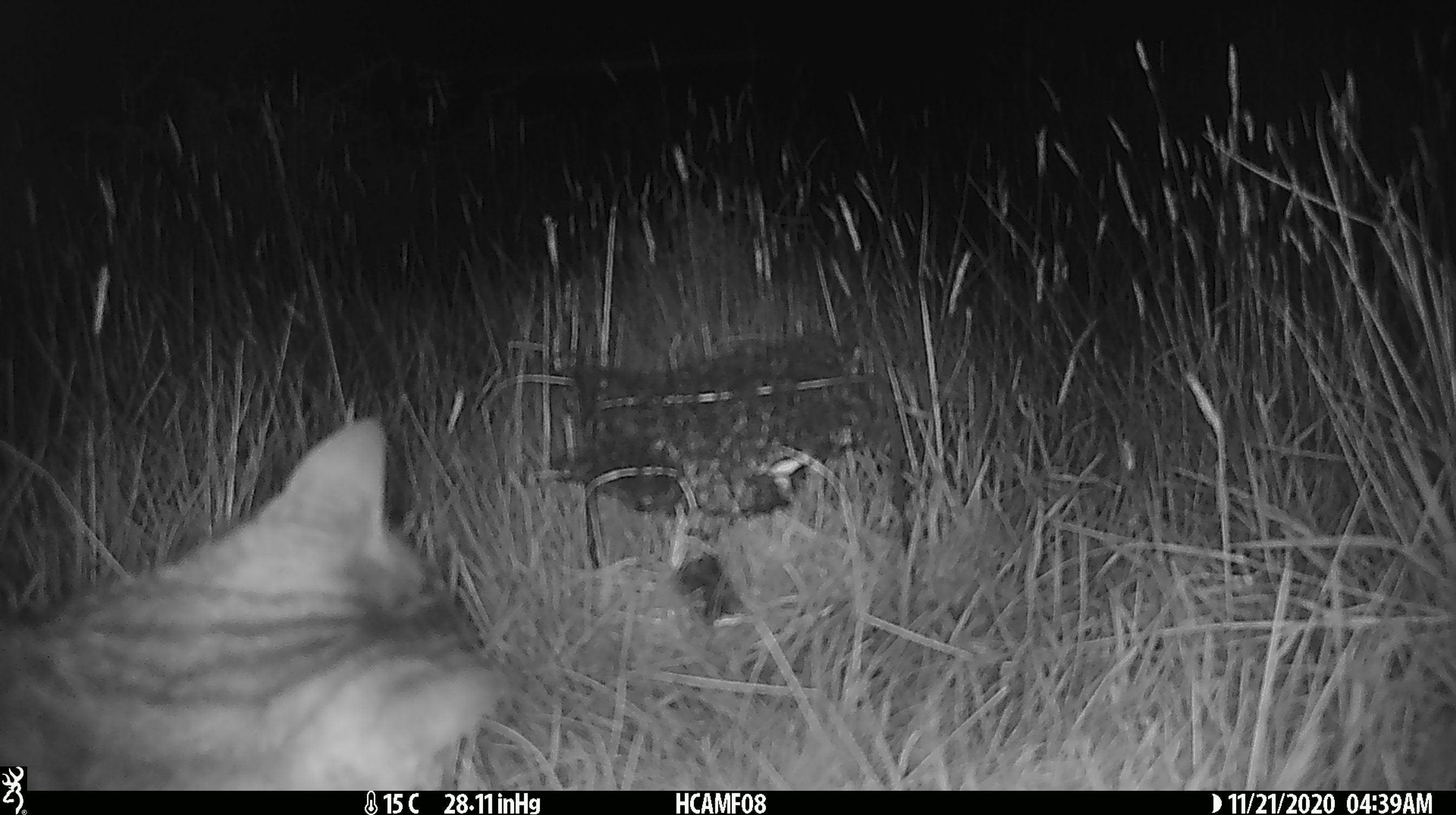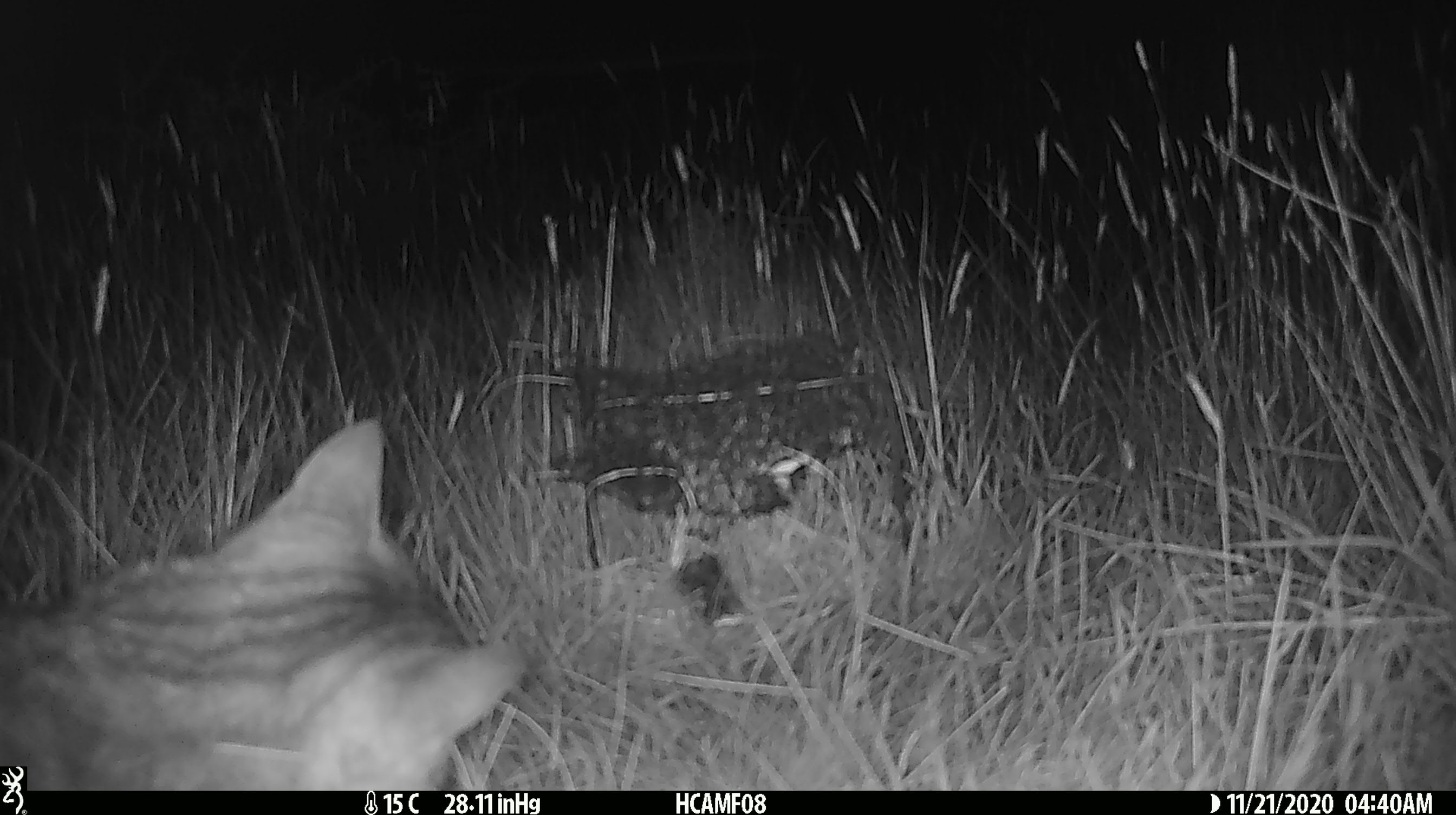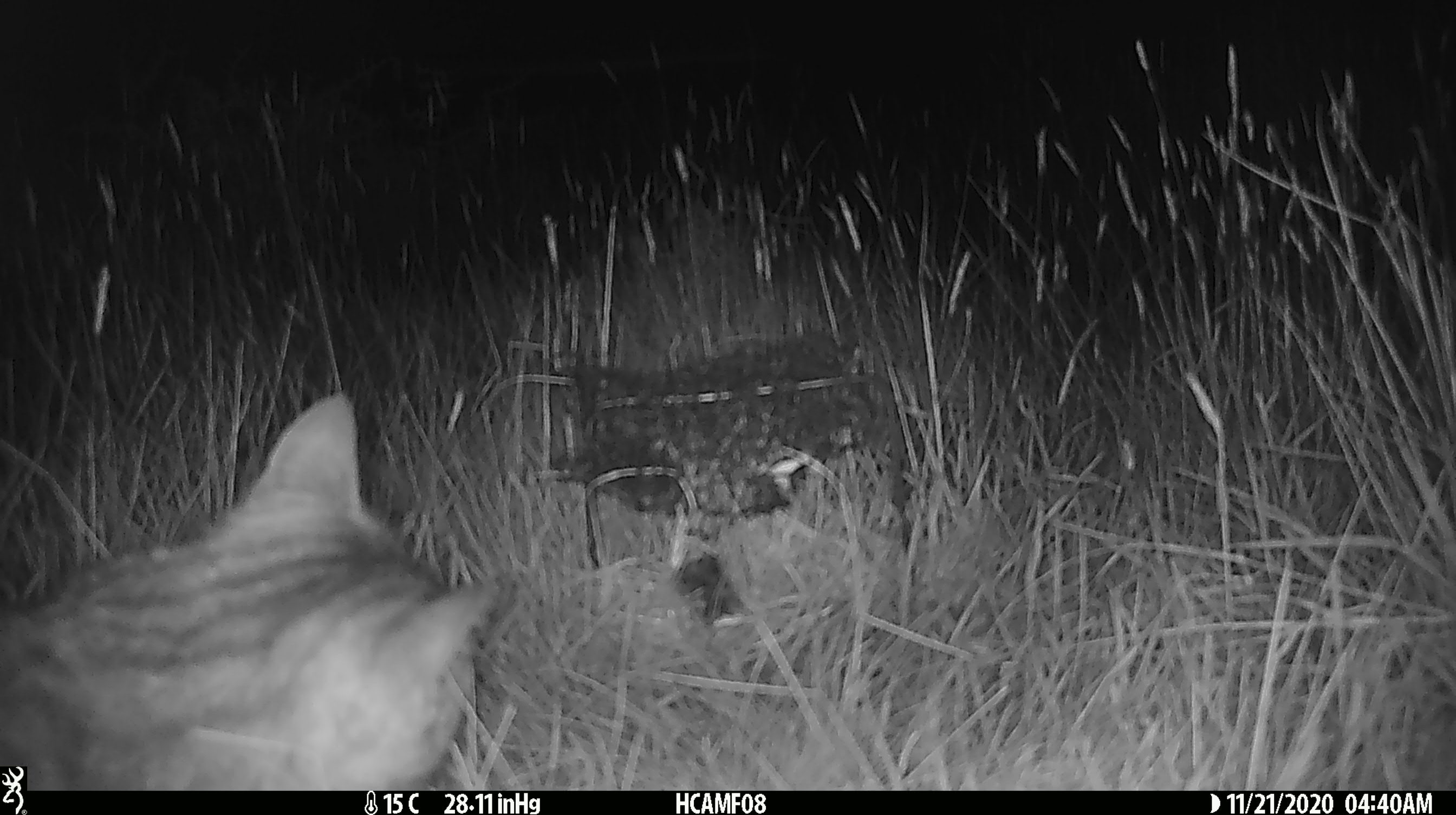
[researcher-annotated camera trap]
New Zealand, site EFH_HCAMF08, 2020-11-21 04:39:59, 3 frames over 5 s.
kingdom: Animalia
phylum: Chordata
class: Mammalia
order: Carnivora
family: Felidae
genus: Felis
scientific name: Felis catus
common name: domestic cat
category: cat